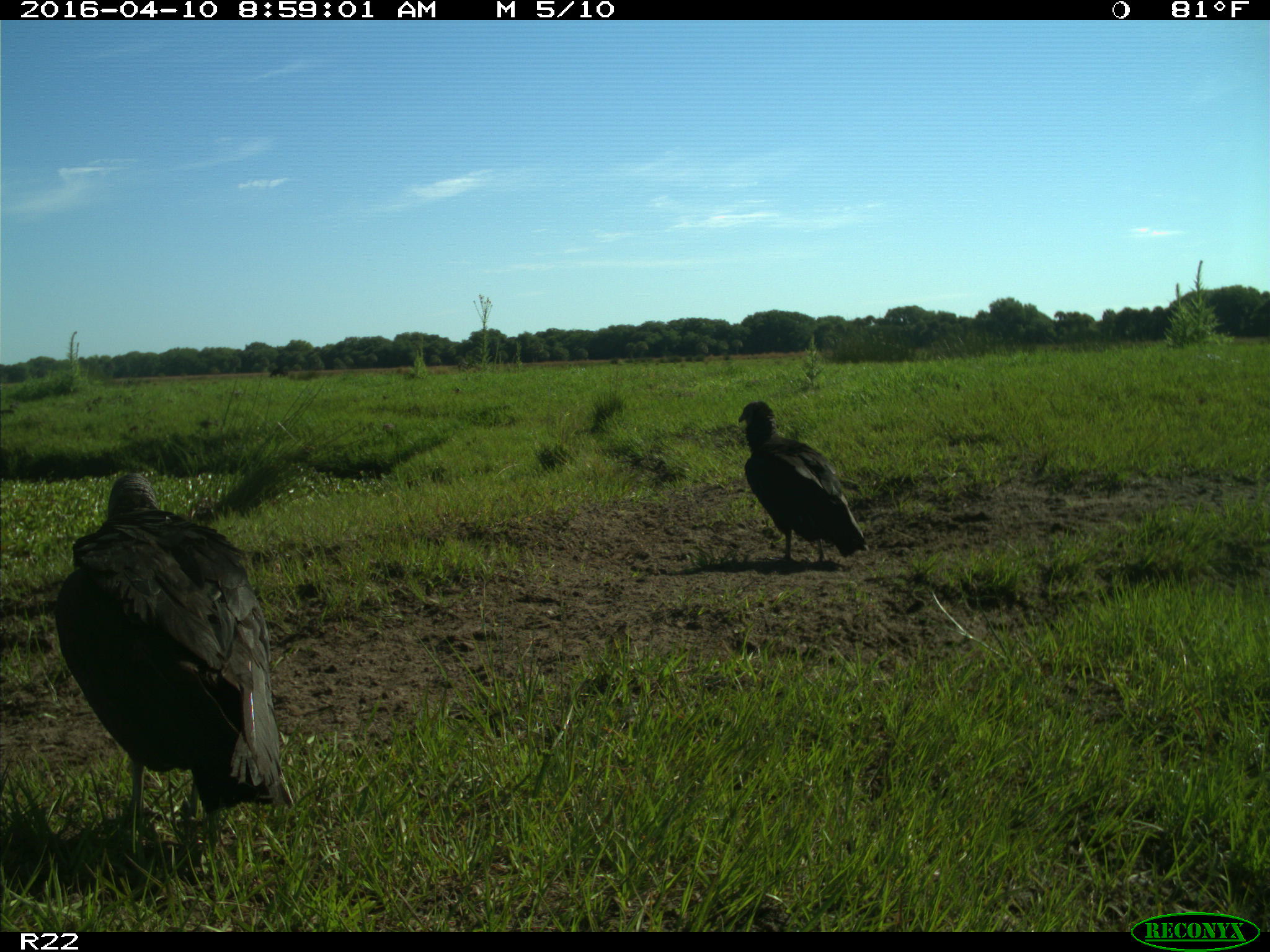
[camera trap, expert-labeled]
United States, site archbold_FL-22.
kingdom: Animalia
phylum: Chordata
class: Aves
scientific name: Aves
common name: birds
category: unidentified bird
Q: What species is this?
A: Unidentified bird (birds) (Aves).